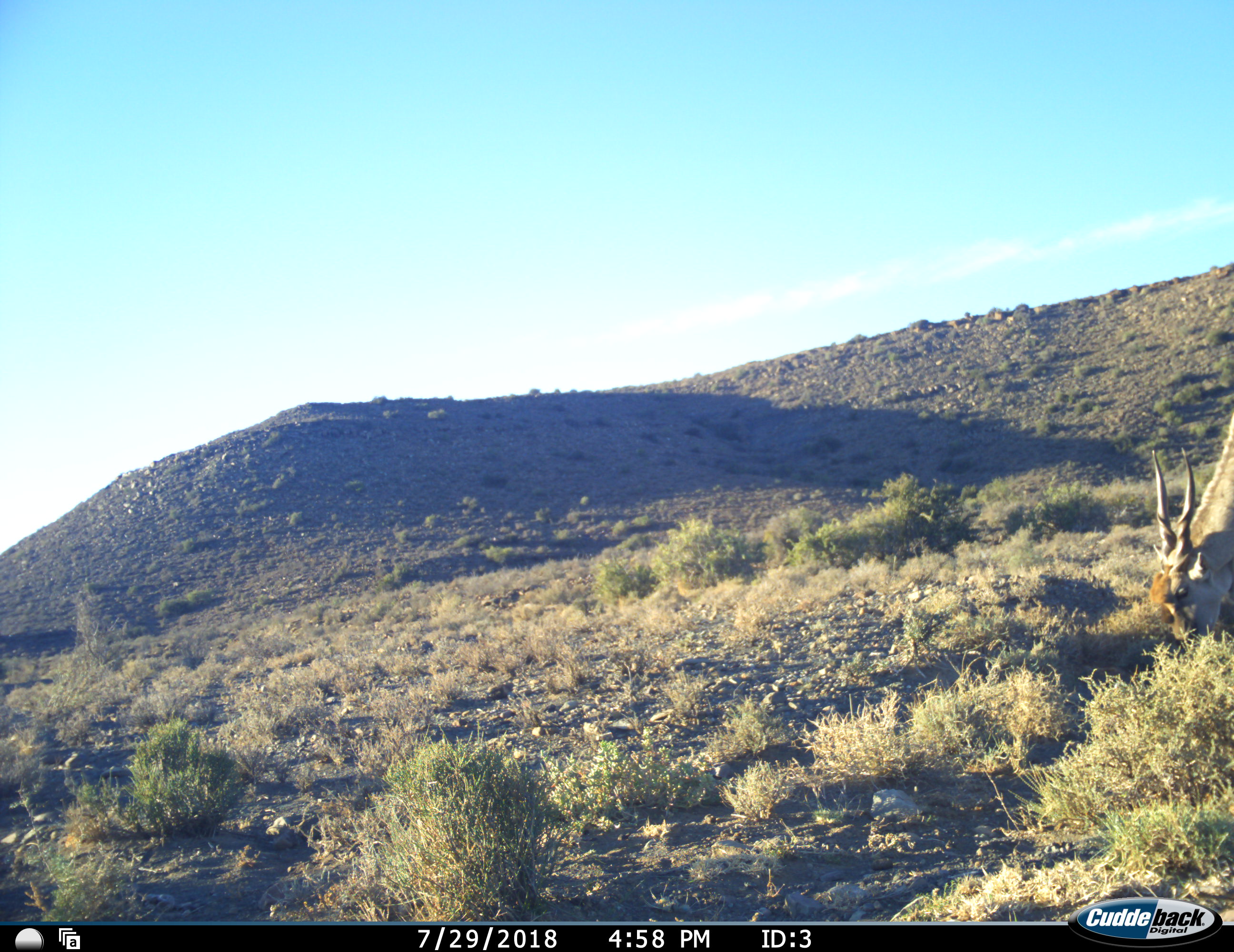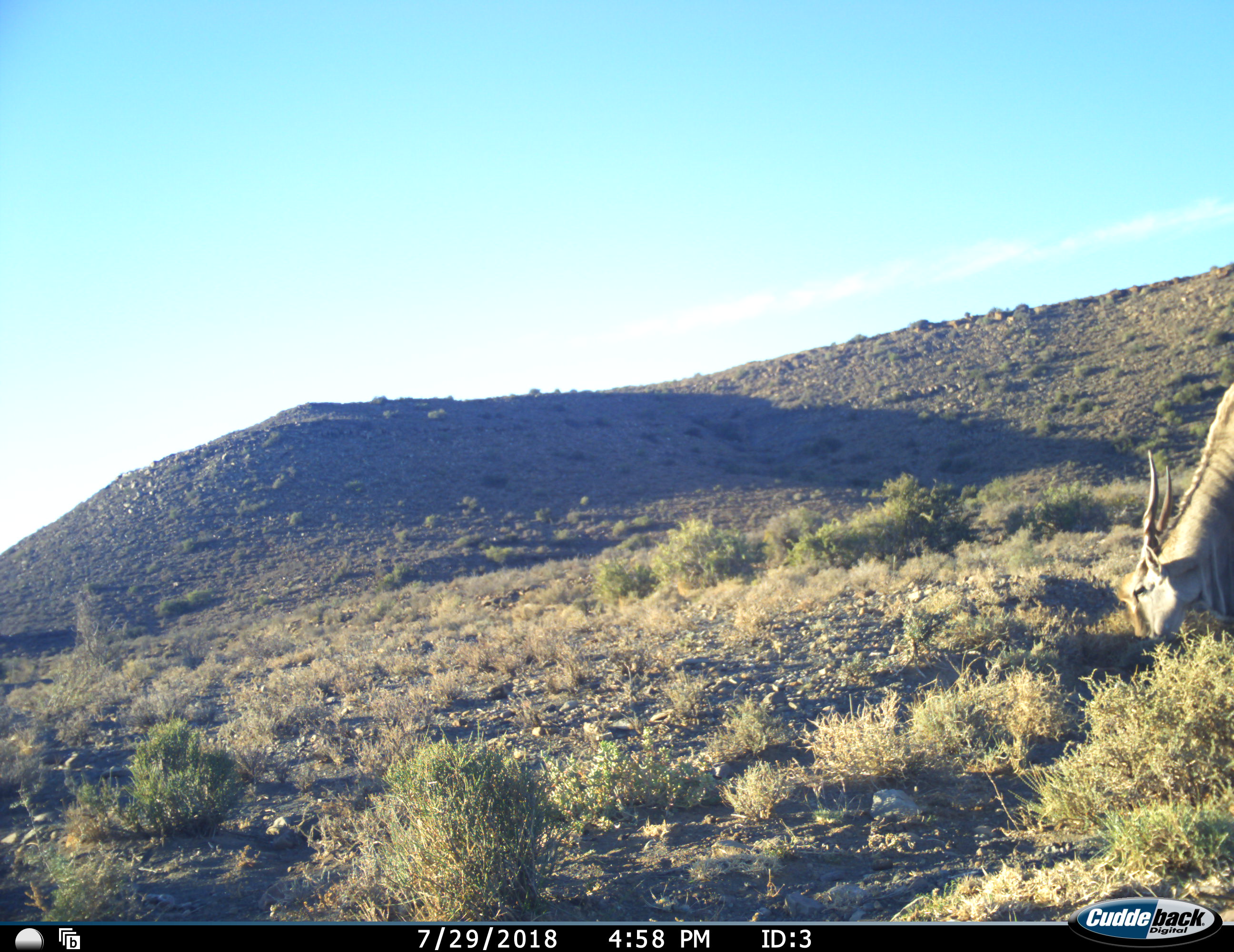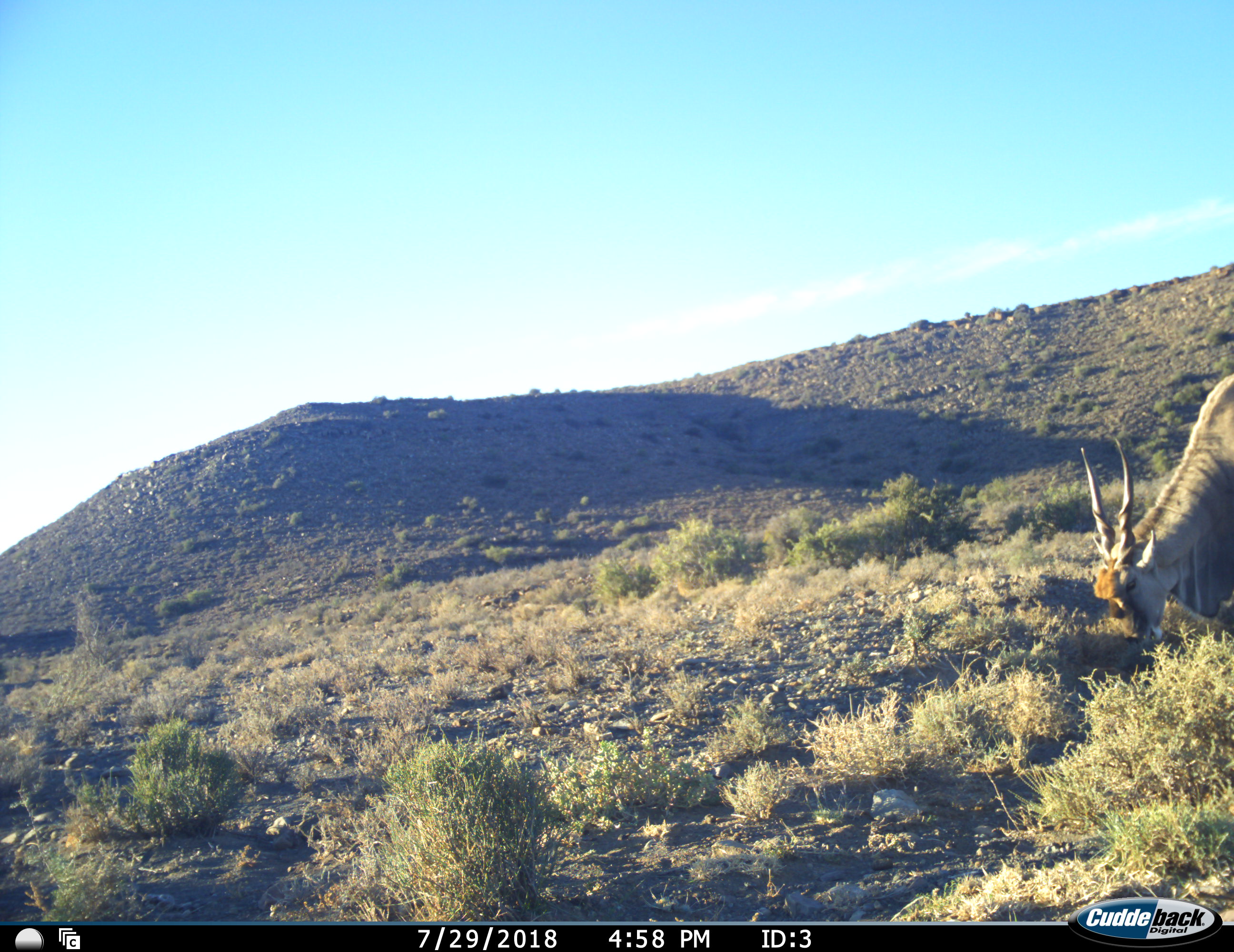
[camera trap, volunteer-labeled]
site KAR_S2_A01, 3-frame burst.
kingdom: Animalia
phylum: Chordata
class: Mammalia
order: Artiodactyla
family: Bovidae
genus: Tragelaphus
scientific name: Tragelaphus oryx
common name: eland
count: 1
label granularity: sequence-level